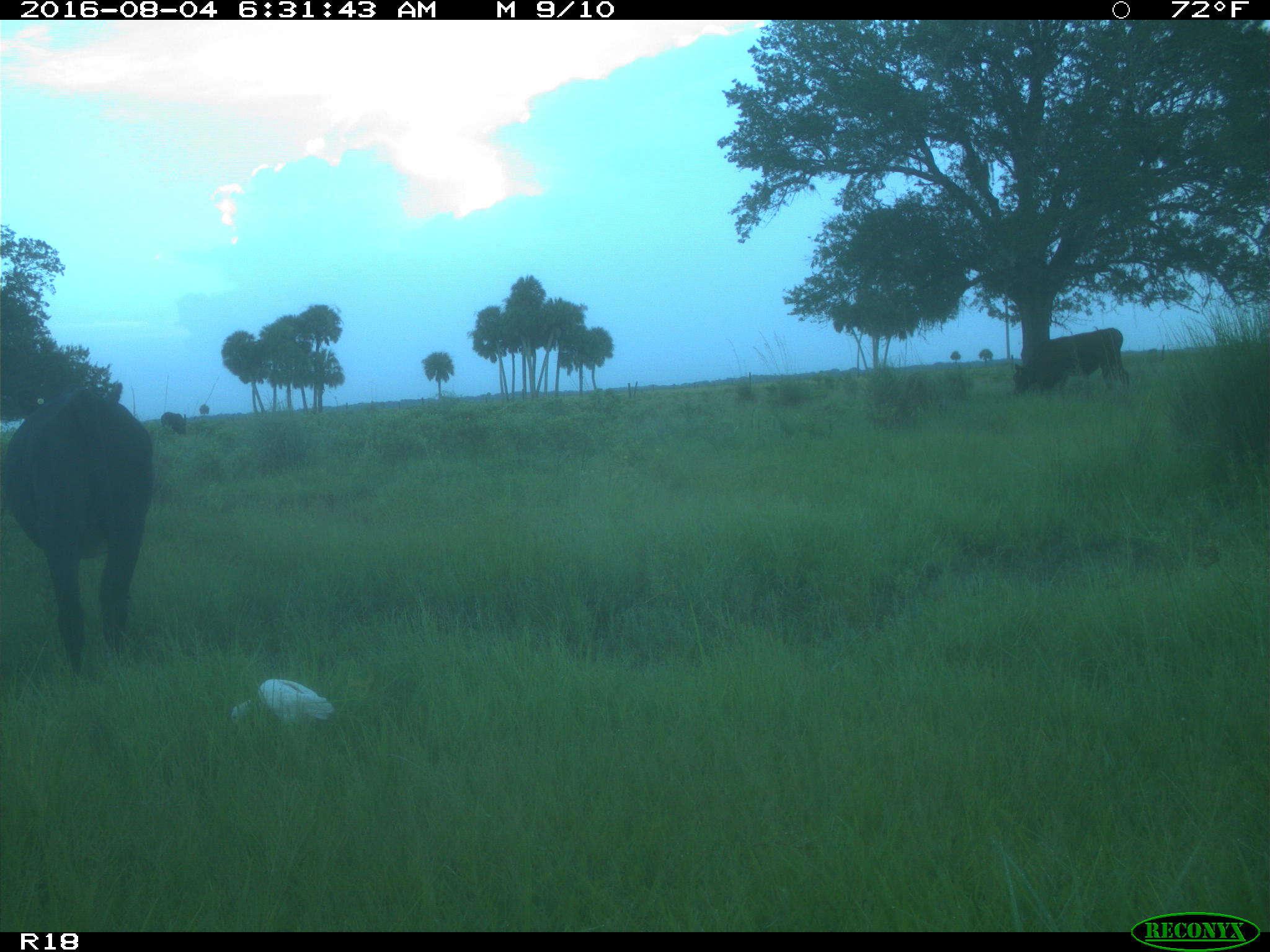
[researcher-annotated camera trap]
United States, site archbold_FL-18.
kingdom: Animalia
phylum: Chordata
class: Mammalia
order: Artiodactyla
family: Bovidae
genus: Bos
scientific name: Bos taurus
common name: domestic cow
Bos taurus (domestic cow).